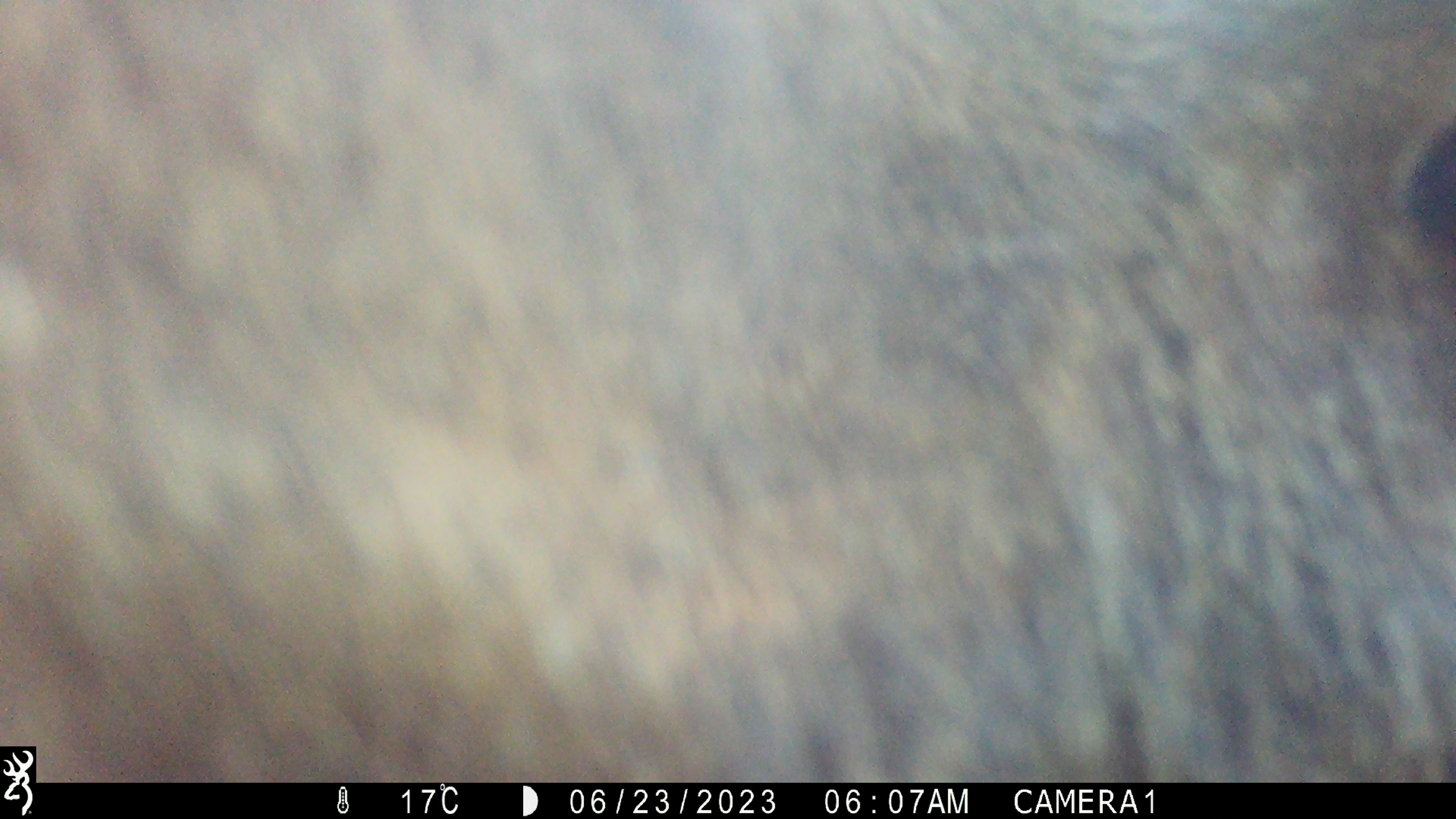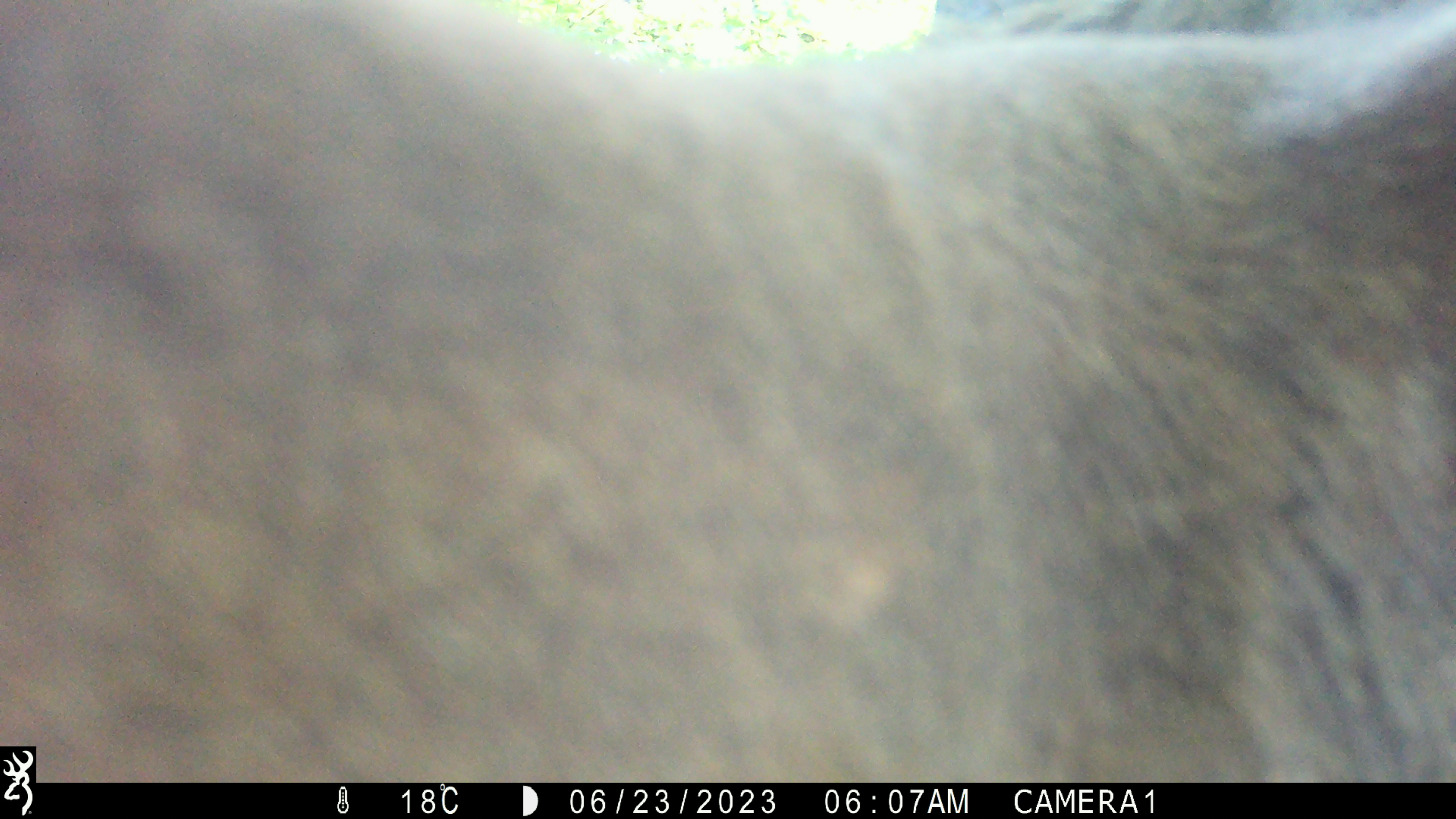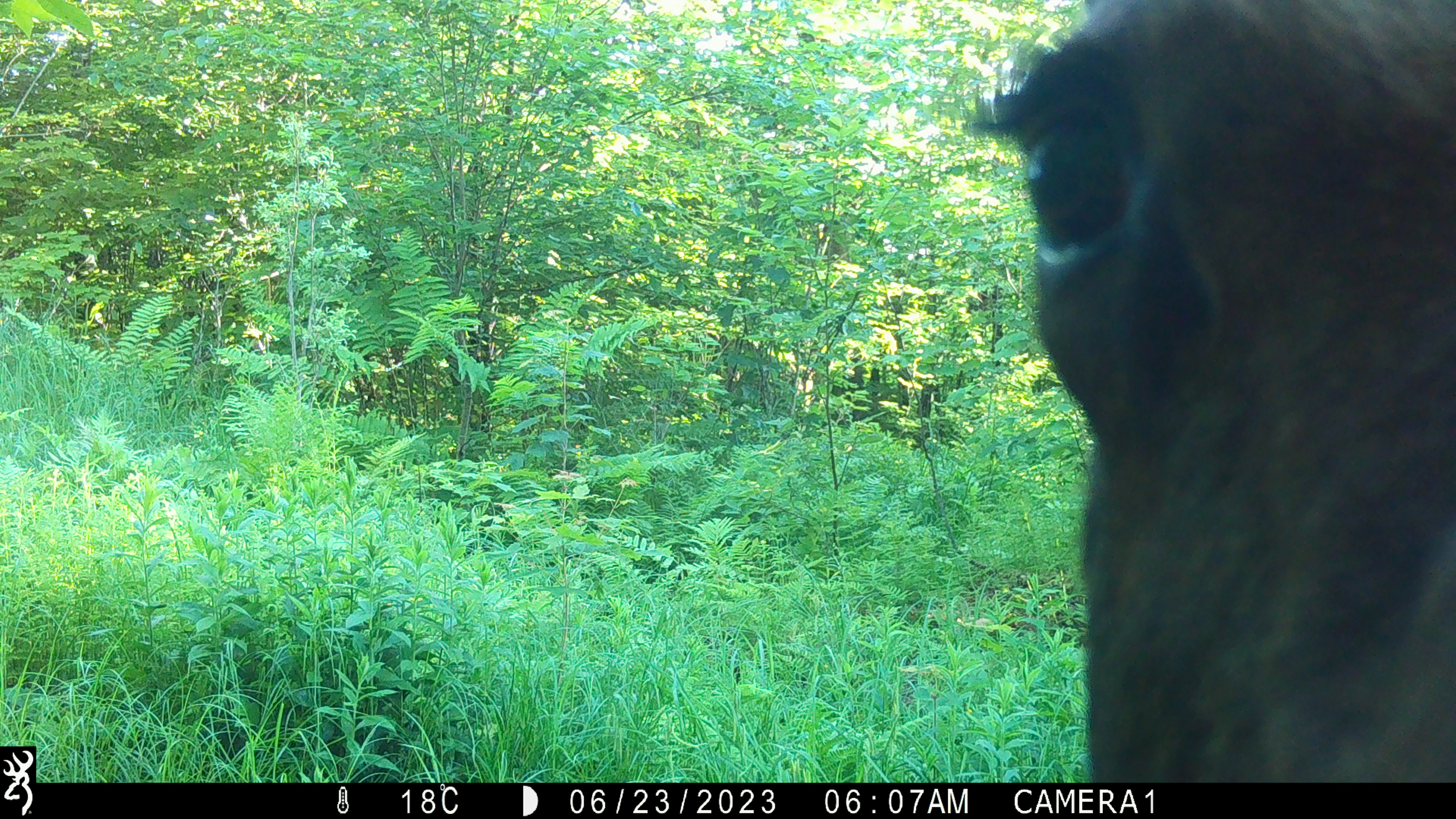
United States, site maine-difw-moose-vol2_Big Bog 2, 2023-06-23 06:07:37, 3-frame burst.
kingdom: Animalia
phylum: Chordata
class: Mammalia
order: Artiodactyla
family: Cervidae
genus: Alces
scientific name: Alces alces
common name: moose